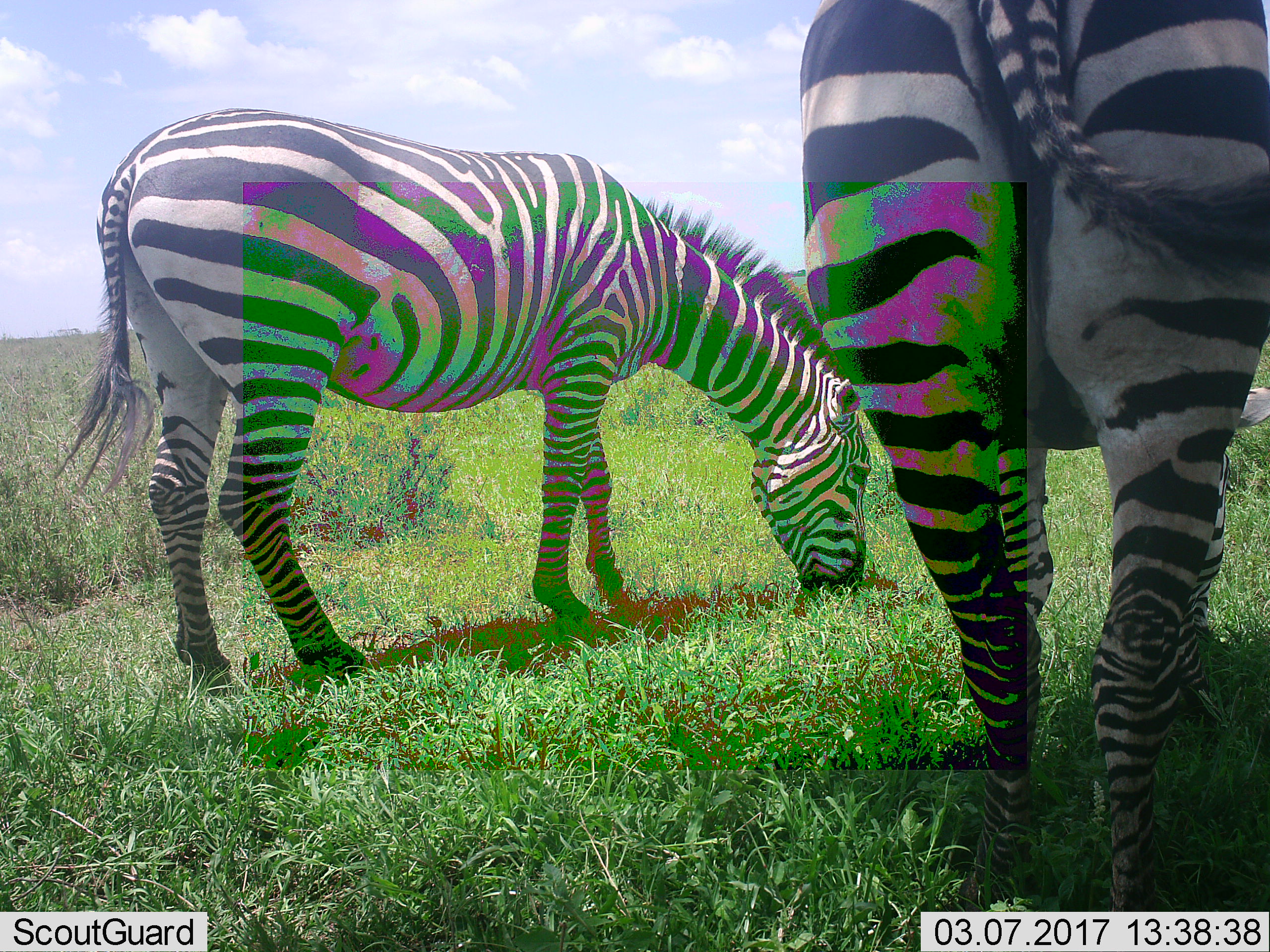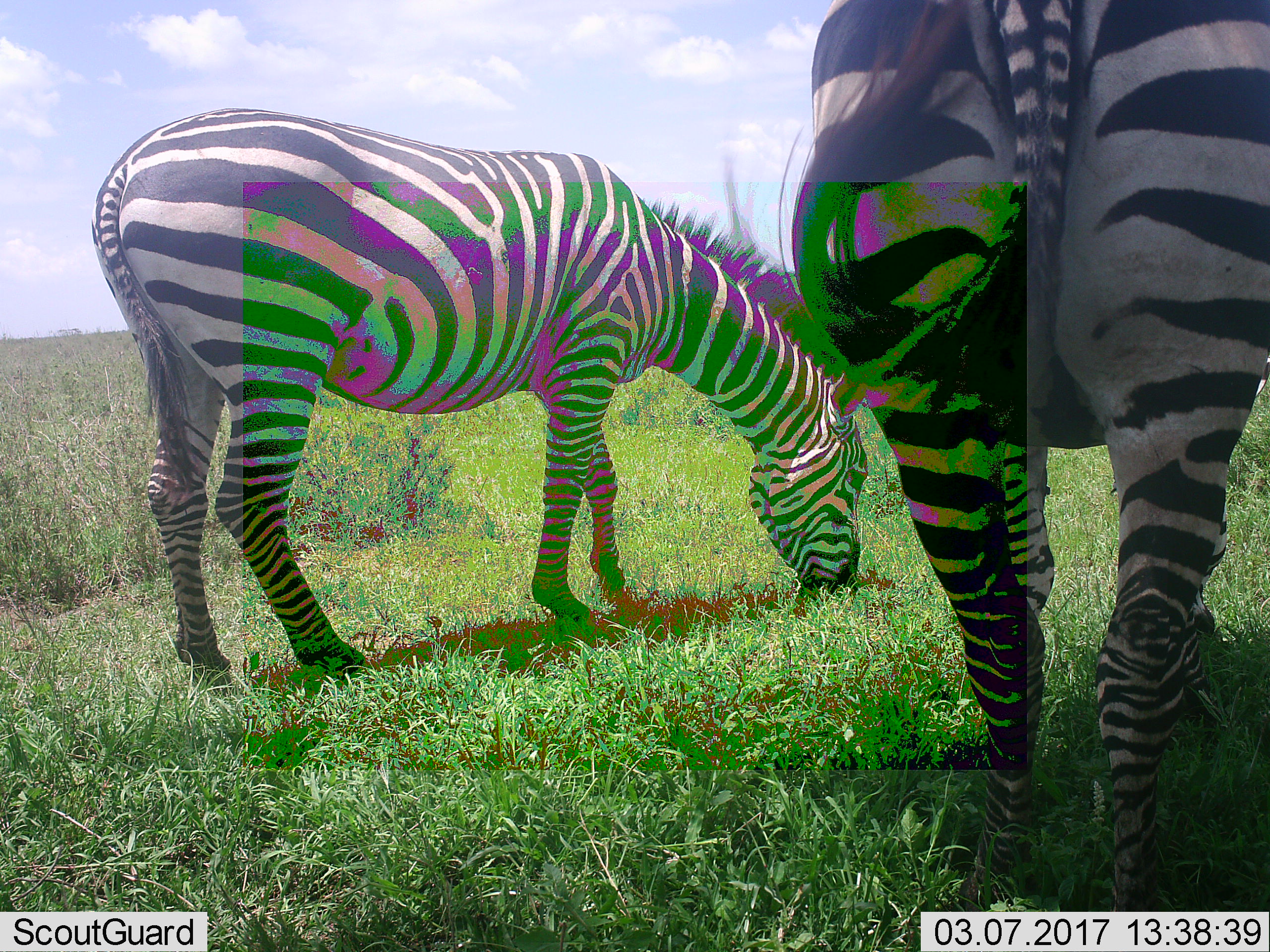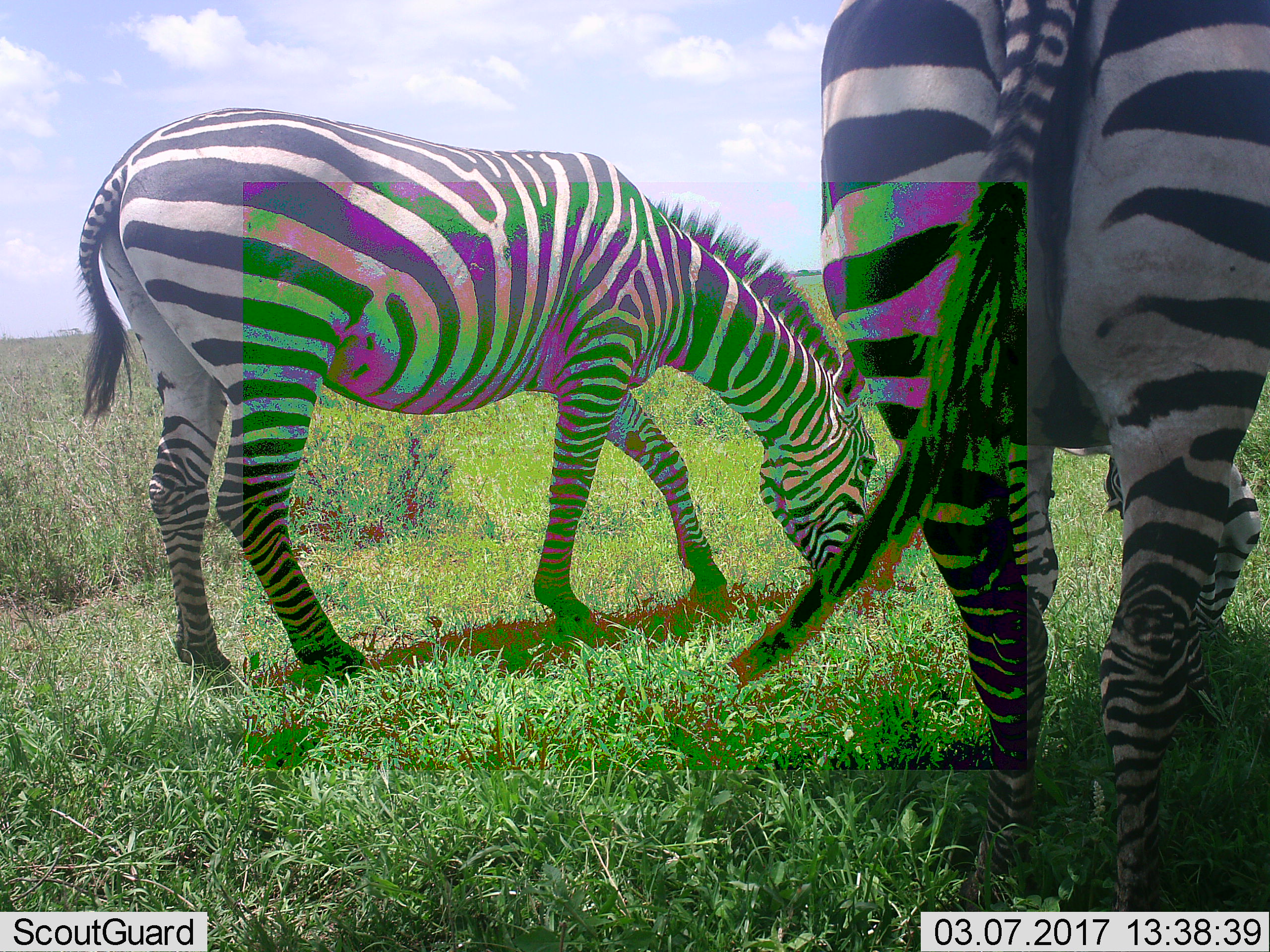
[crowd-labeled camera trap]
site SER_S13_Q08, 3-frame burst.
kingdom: Animalia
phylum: Chordata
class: Mammalia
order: Perissodactyla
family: Equidae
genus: Equus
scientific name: Equus quagga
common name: plains zebra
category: zebraplains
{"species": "zebraplains (plains zebra) (Equus quagga)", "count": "2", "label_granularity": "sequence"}